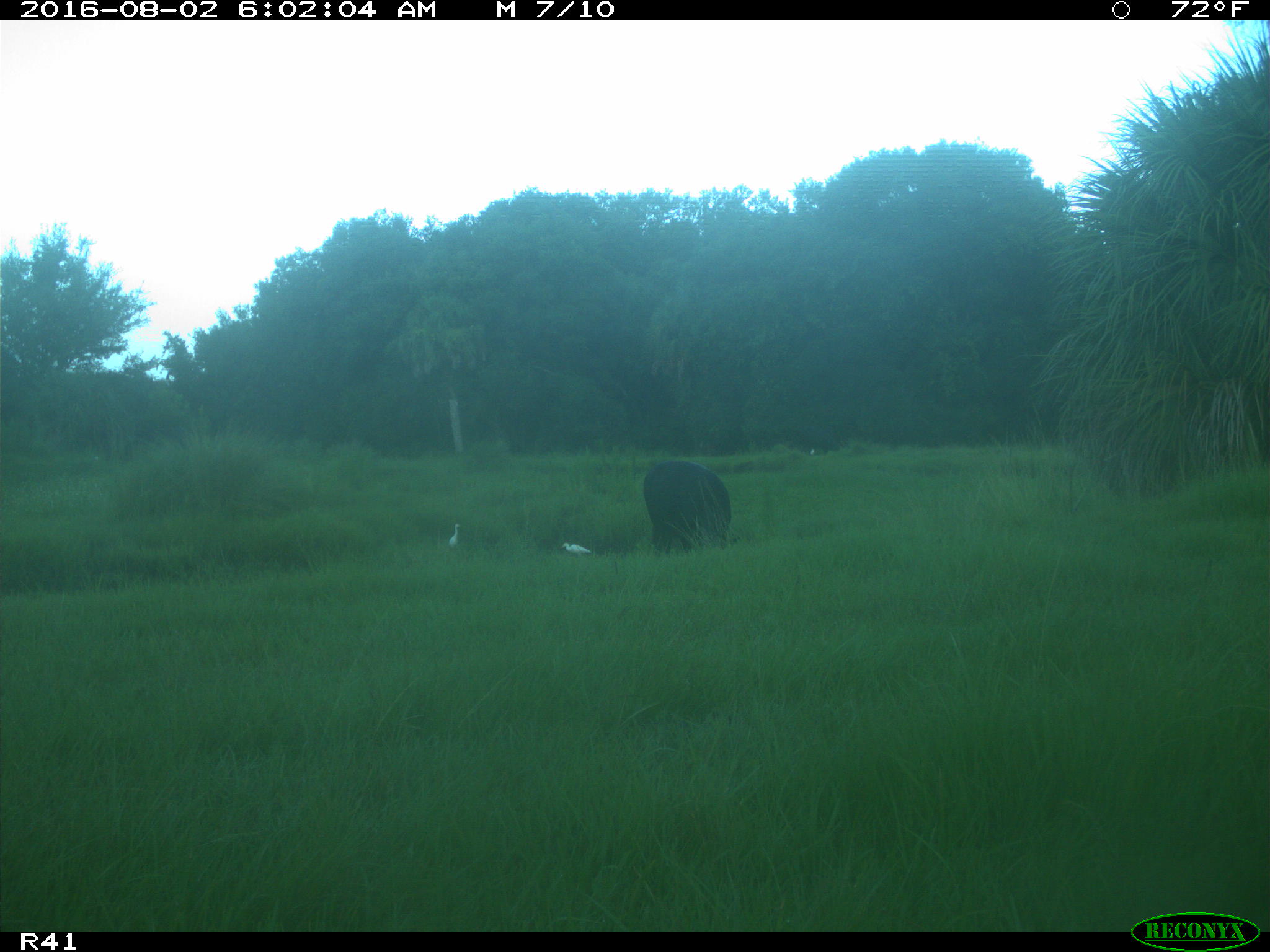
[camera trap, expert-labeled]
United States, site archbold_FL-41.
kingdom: Animalia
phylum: Chordata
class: Mammalia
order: Artiodactyla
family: Bovidae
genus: Bos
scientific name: Bos taurus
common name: domestic cow